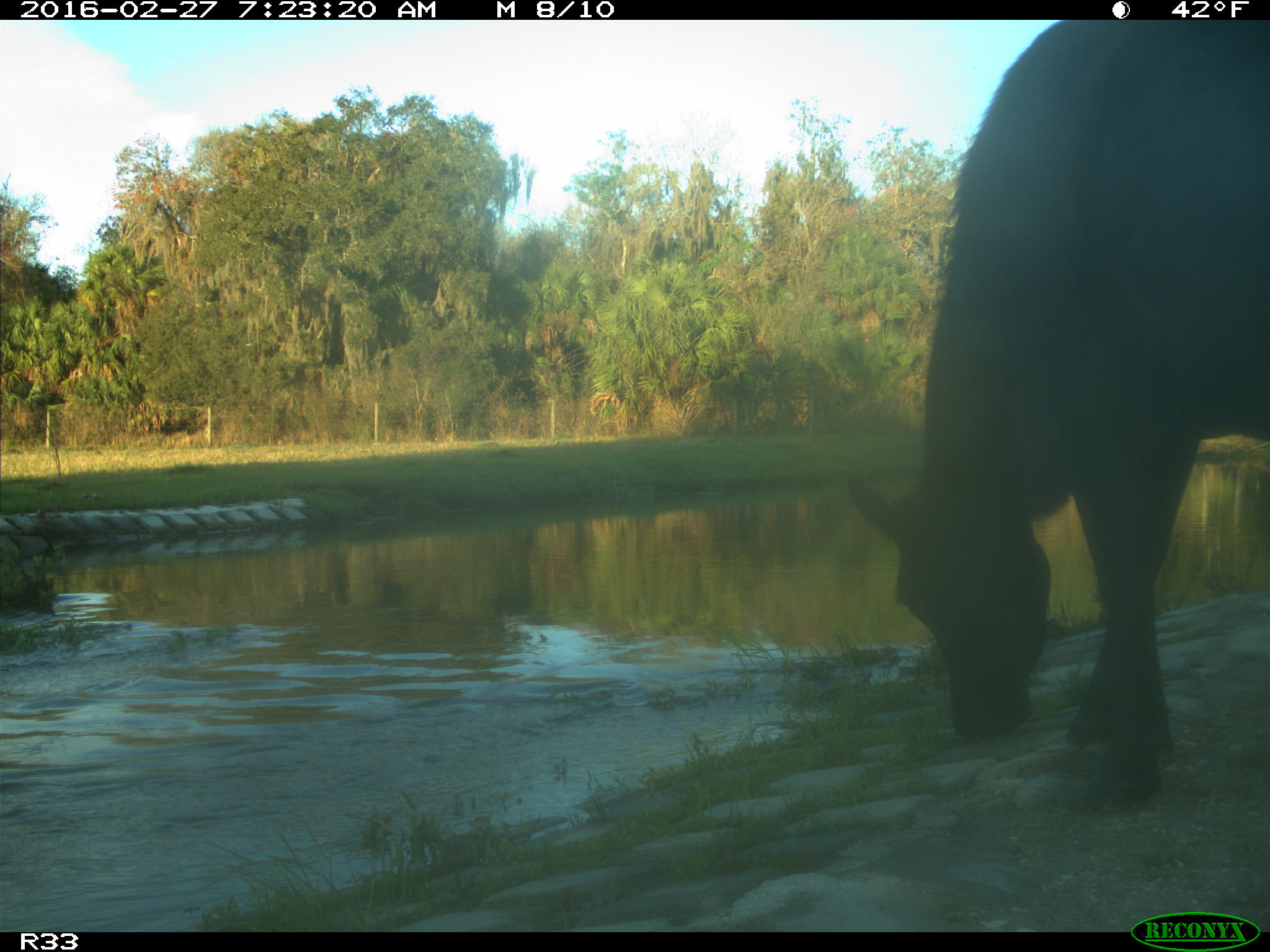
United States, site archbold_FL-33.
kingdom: Animalia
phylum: Chordata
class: Mammalia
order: Artiodactyla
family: Bovidae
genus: Bos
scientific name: Bos taurus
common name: domestic cow